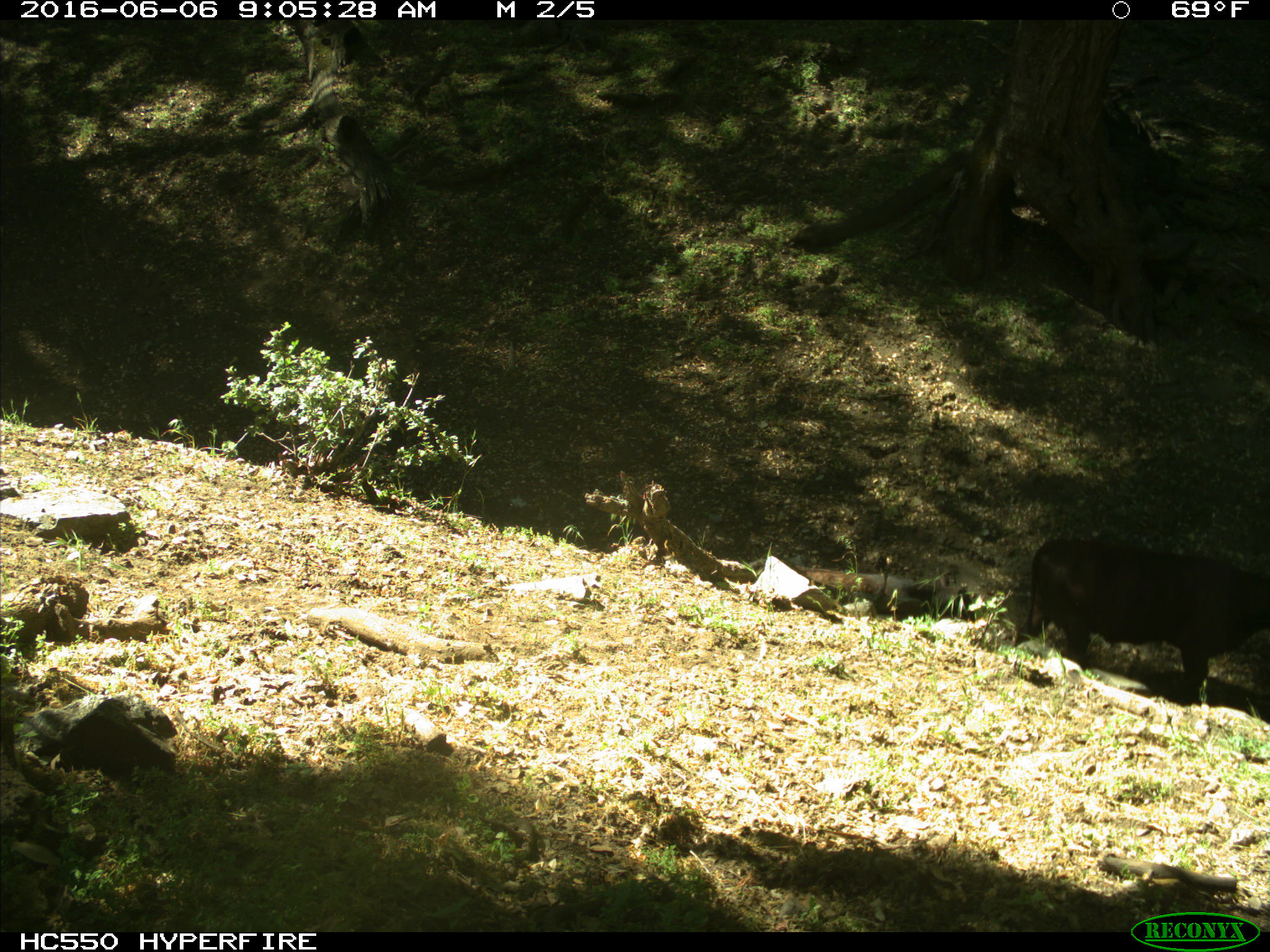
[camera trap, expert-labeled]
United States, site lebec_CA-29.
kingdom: Animalia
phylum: Chordata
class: Mammalia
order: Artiodactyla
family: Bovidae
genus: Bos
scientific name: Bos taurus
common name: domestic cow